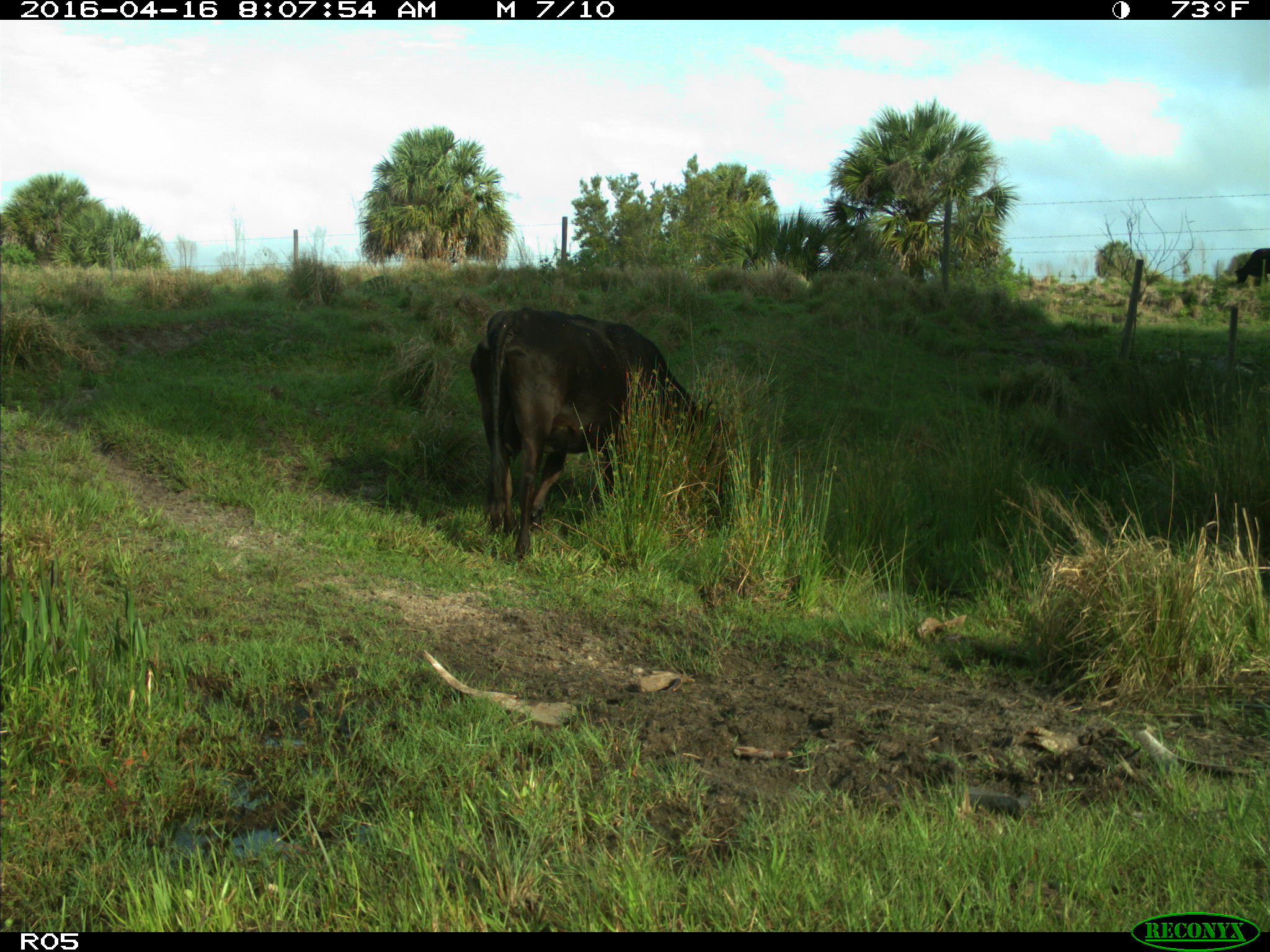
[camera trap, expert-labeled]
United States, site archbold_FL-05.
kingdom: Animalia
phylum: Chordata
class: Mammalia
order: Artiodactyla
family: Bovidae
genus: Bos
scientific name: Bos taurus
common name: domestic cow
Bos taurus (domestic cow).